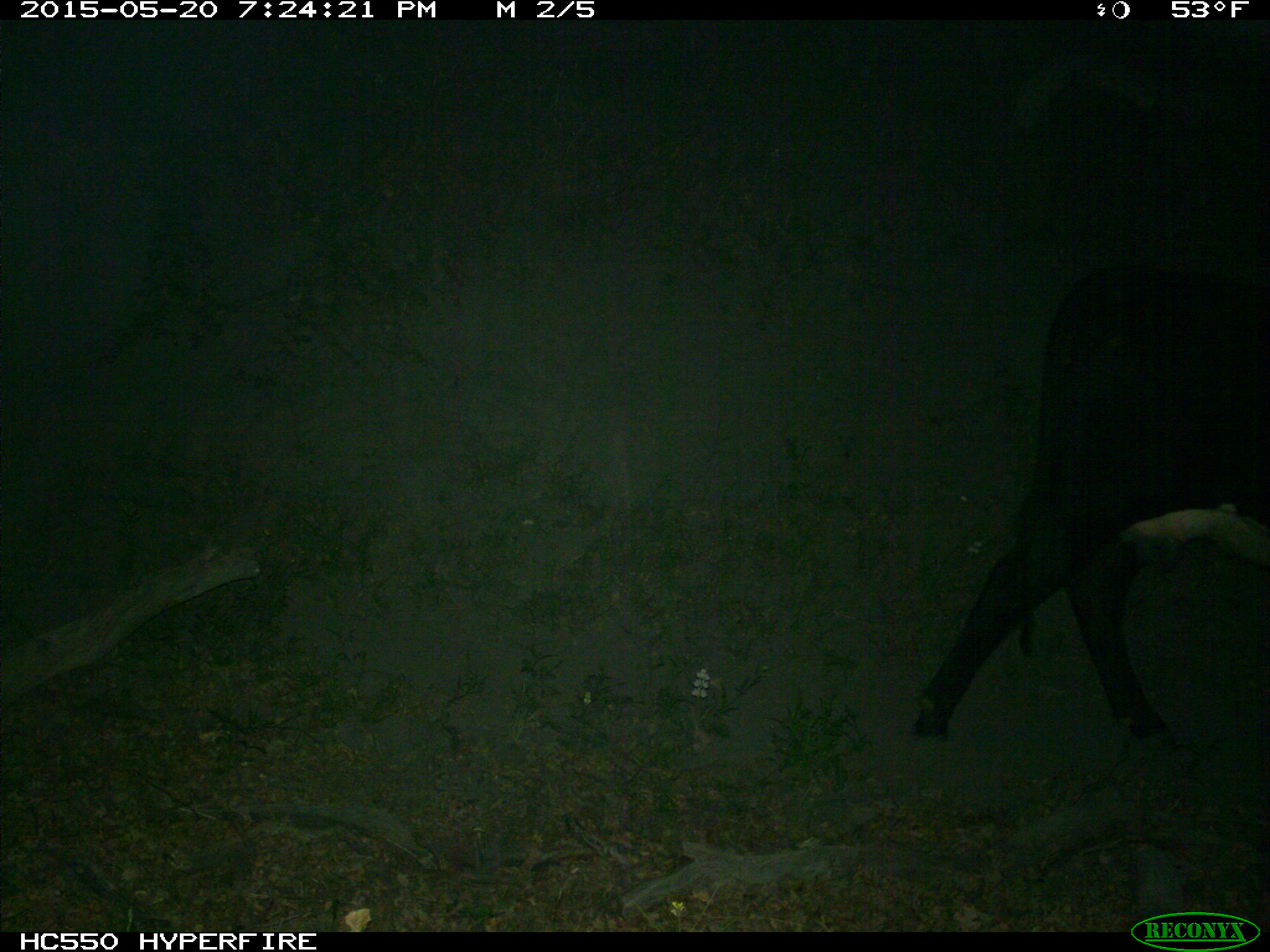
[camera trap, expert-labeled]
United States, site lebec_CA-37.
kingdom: Animalia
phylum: Chordata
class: Mammalia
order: Artiodactyla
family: Bovidae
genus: Bos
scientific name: Bos taurus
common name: domestic cow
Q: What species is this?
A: Bos taurus (domestic cow).